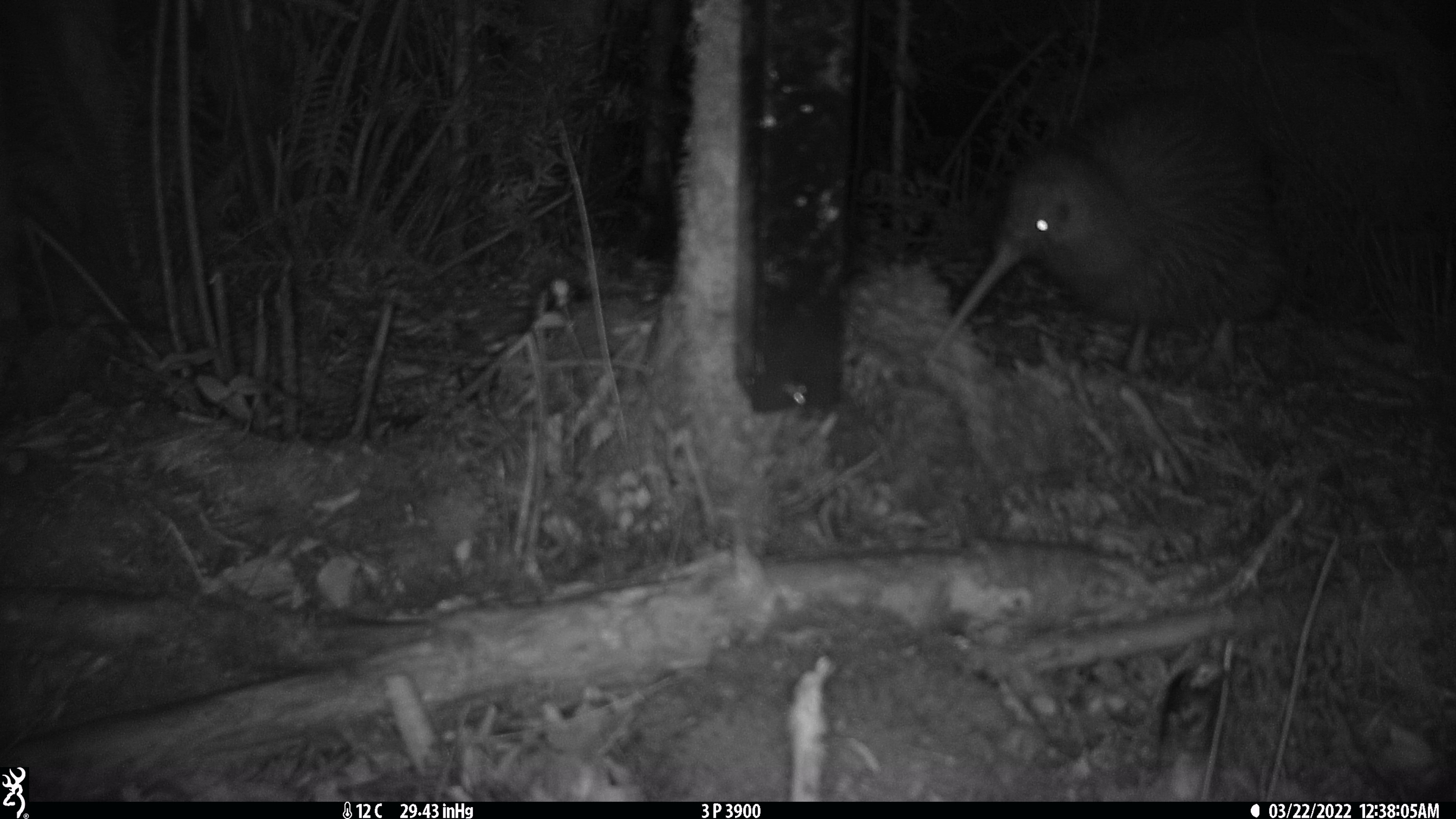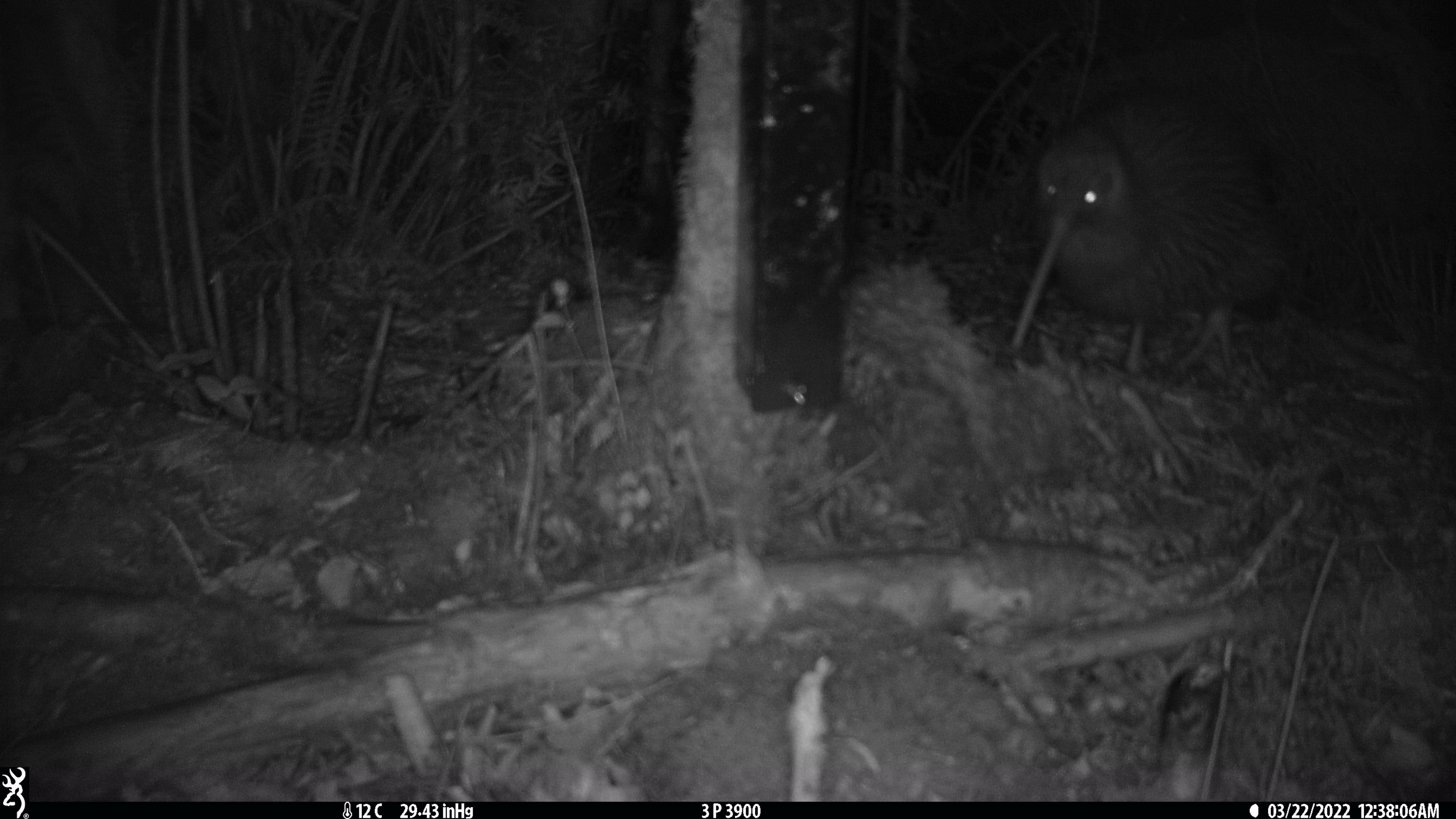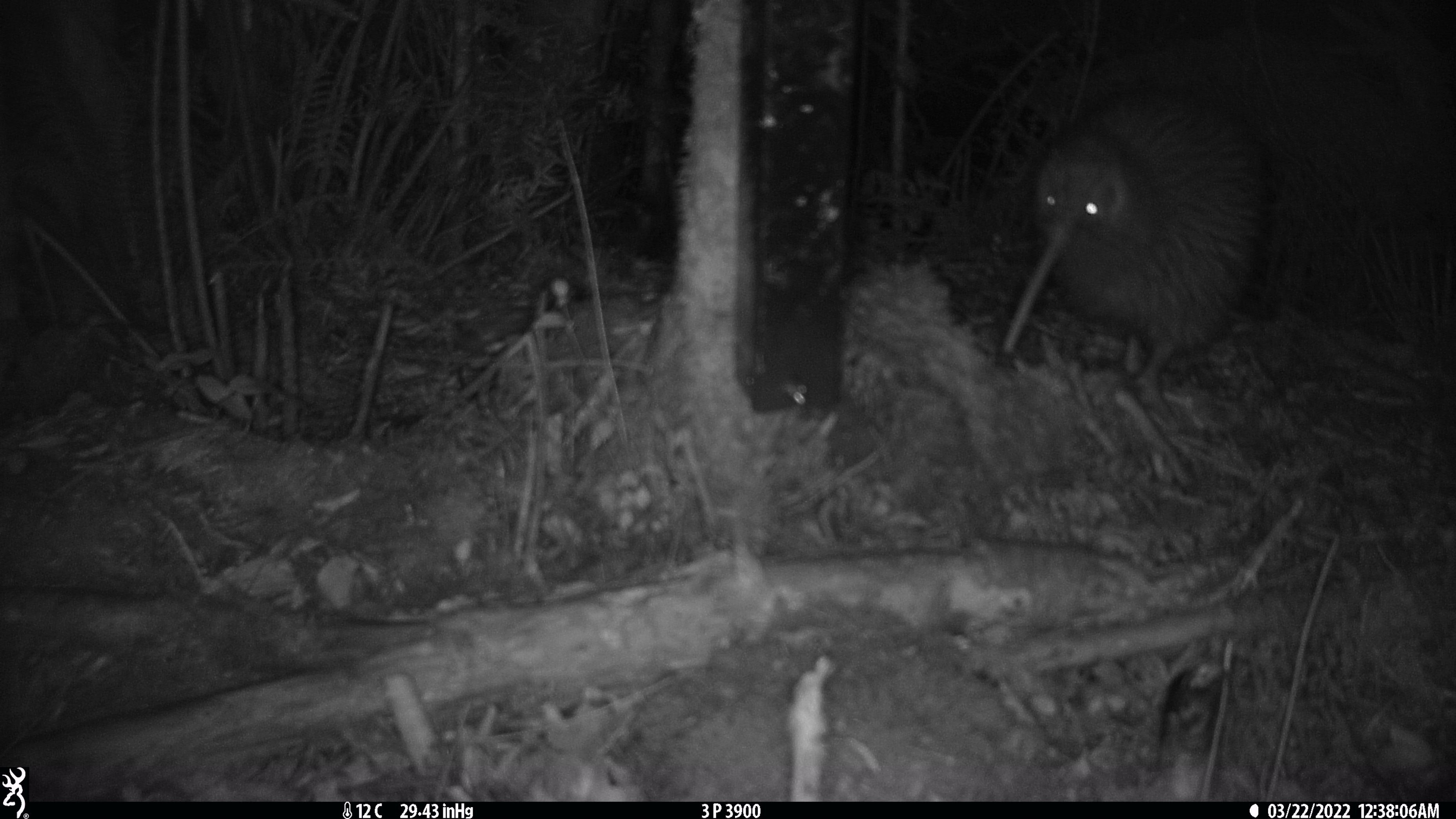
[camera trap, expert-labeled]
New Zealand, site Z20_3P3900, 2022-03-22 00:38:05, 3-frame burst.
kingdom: Animalia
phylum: Chordata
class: Aves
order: Apterygiformes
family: Apterygidae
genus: Apteryx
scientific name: Apteryx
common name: kiwi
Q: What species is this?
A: Kiwi (Apteryx).